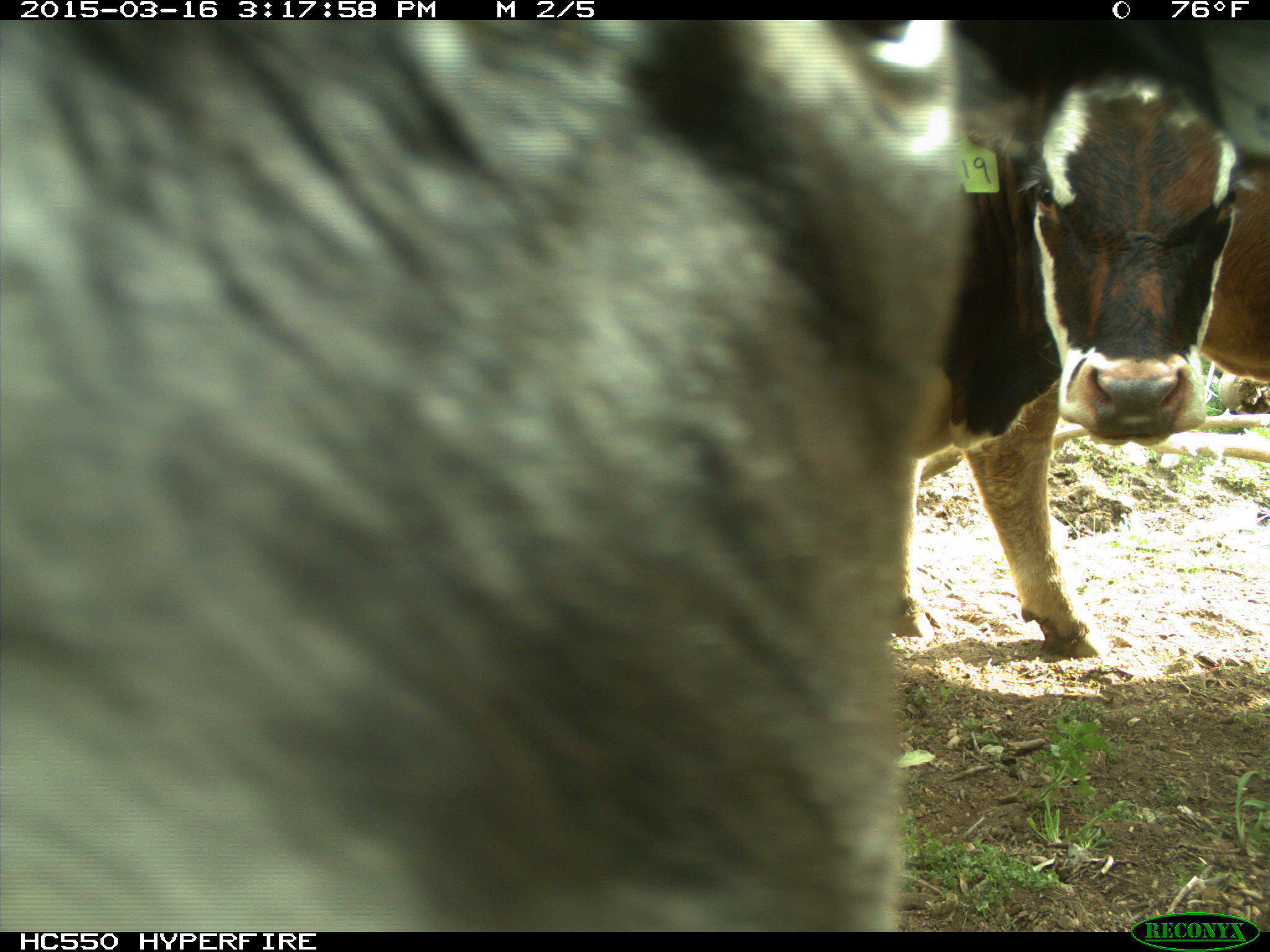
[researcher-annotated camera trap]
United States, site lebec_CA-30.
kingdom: Animalia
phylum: Chordata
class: Mammalia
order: Artiodactyla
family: Bovidae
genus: Bos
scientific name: Bos taurus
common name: domestic cow